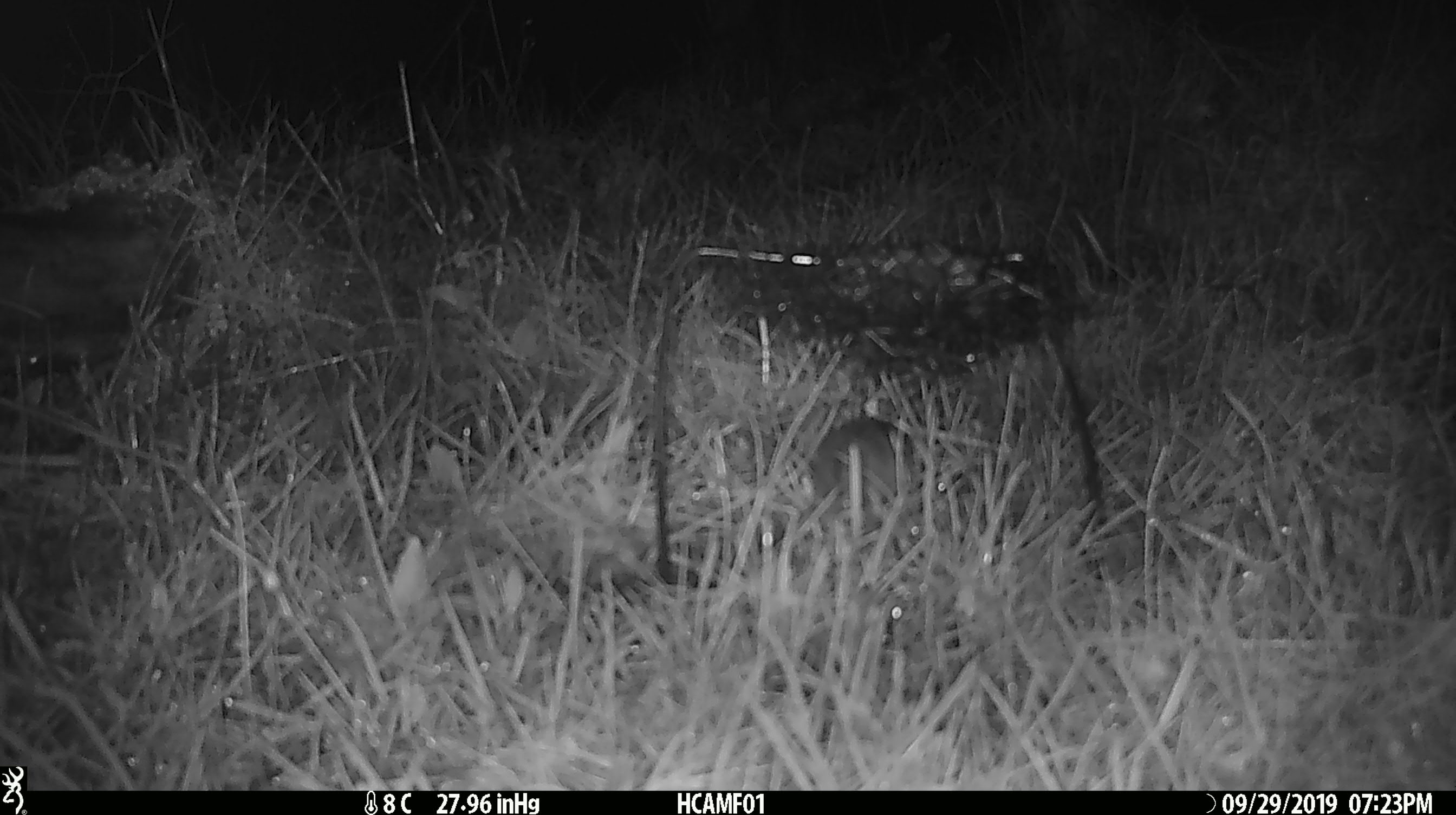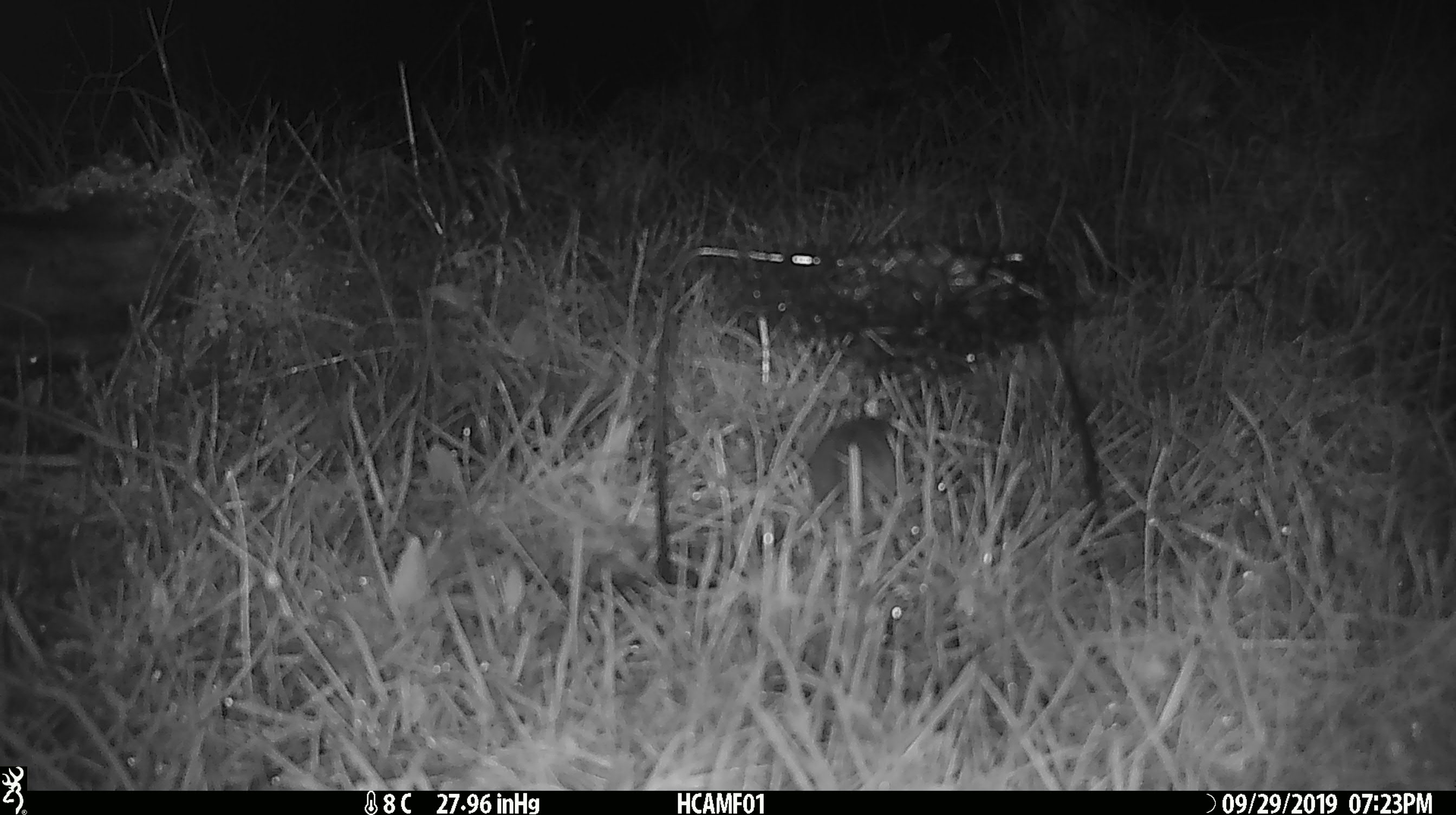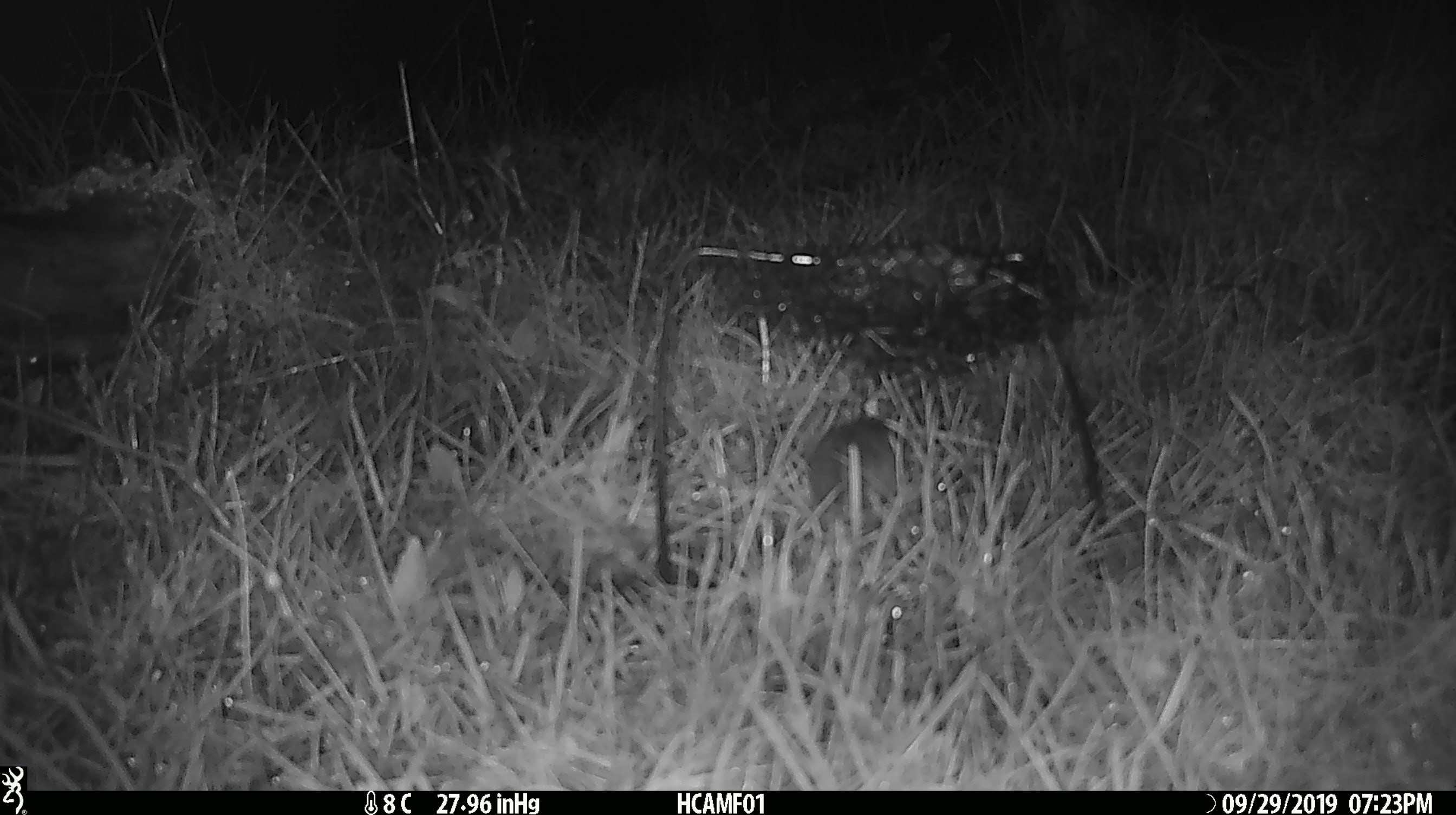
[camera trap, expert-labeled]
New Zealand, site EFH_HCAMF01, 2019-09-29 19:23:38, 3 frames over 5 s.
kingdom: Animalia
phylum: Chordata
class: Mammalia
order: Rodentia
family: Muridae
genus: Mus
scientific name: Mus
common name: mouse